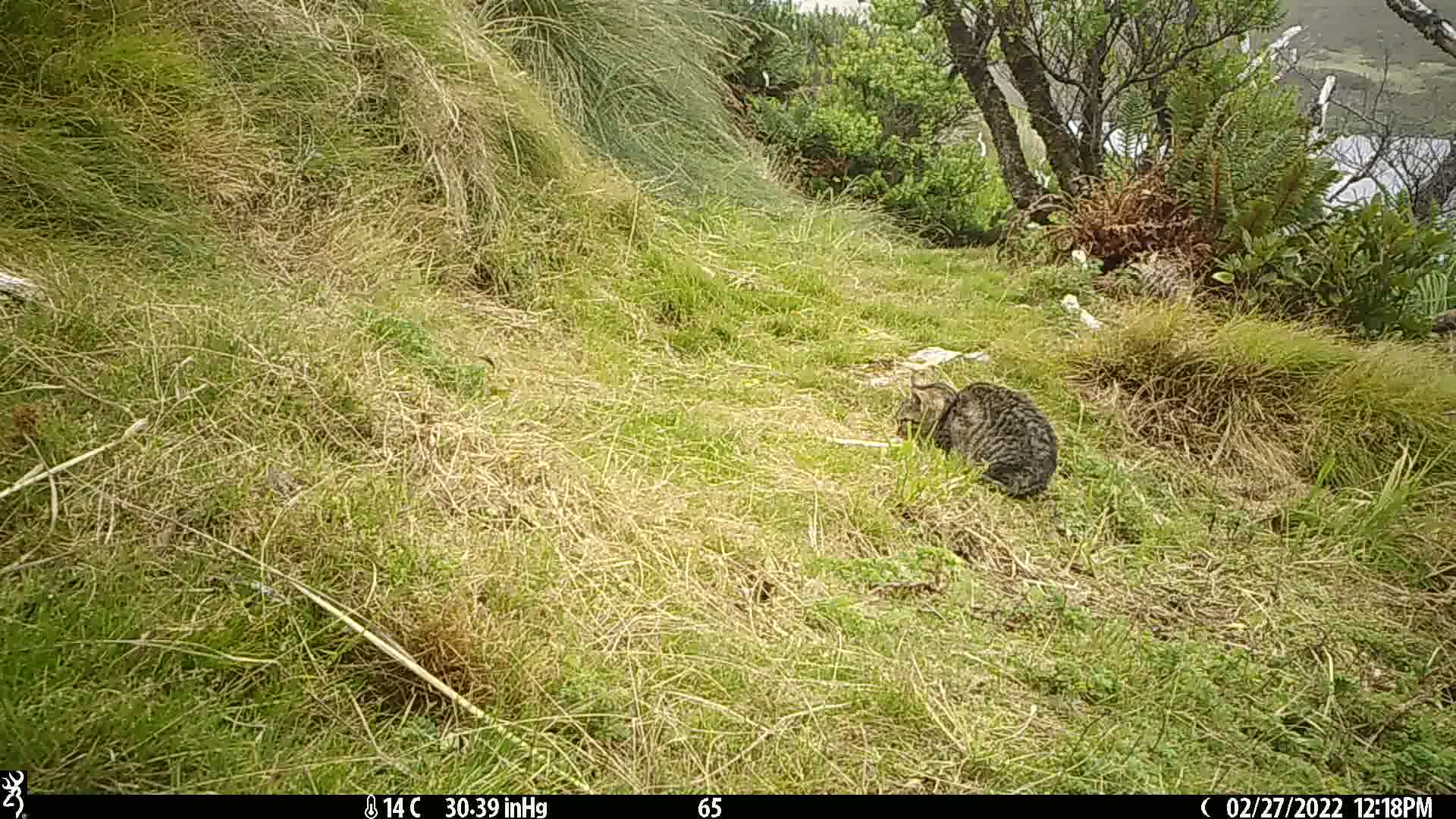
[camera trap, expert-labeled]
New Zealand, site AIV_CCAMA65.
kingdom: Animalia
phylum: Chordata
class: Mammalia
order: Carnivora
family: Felidae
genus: Felis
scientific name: Felis catus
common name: domestic cat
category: cat